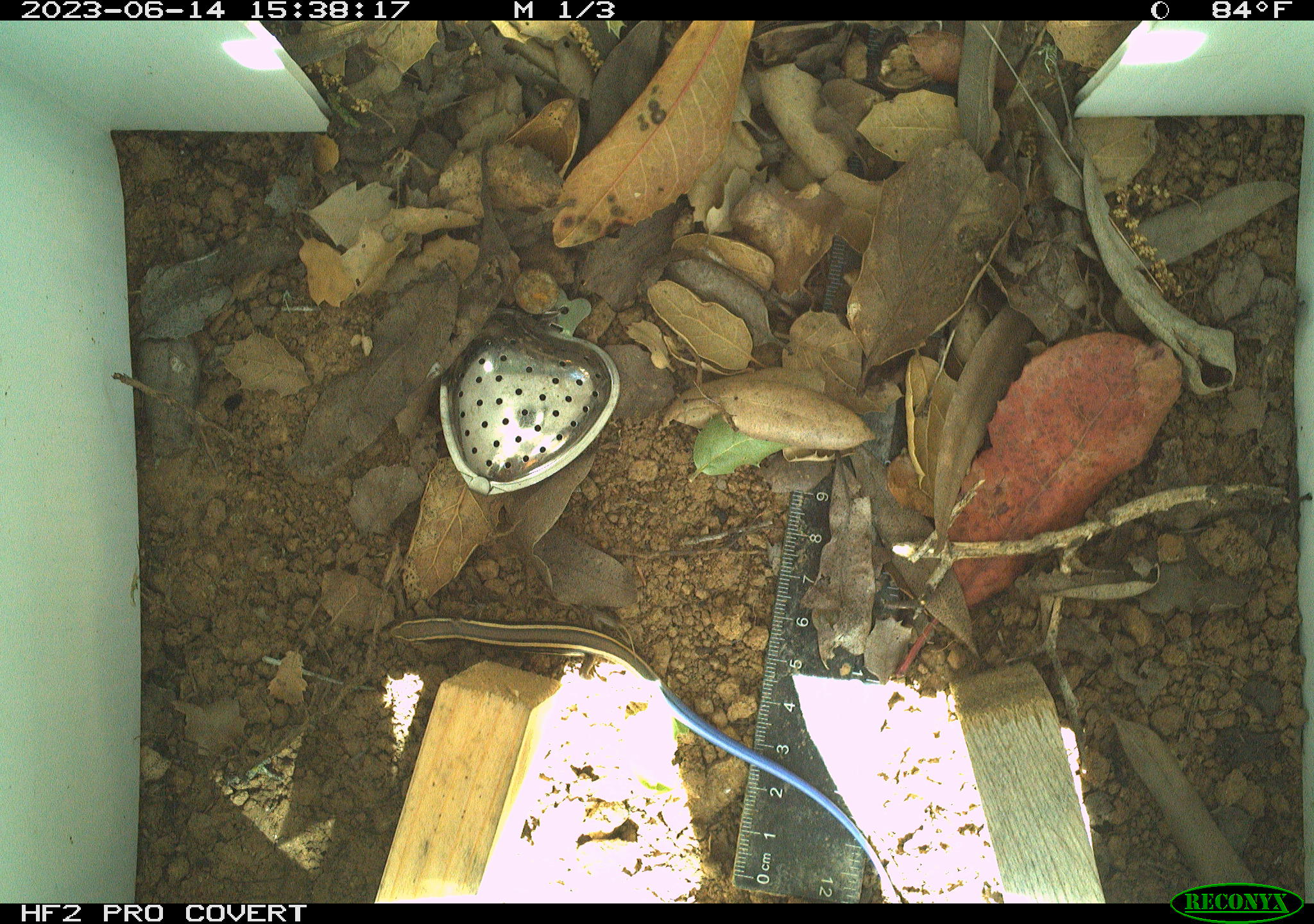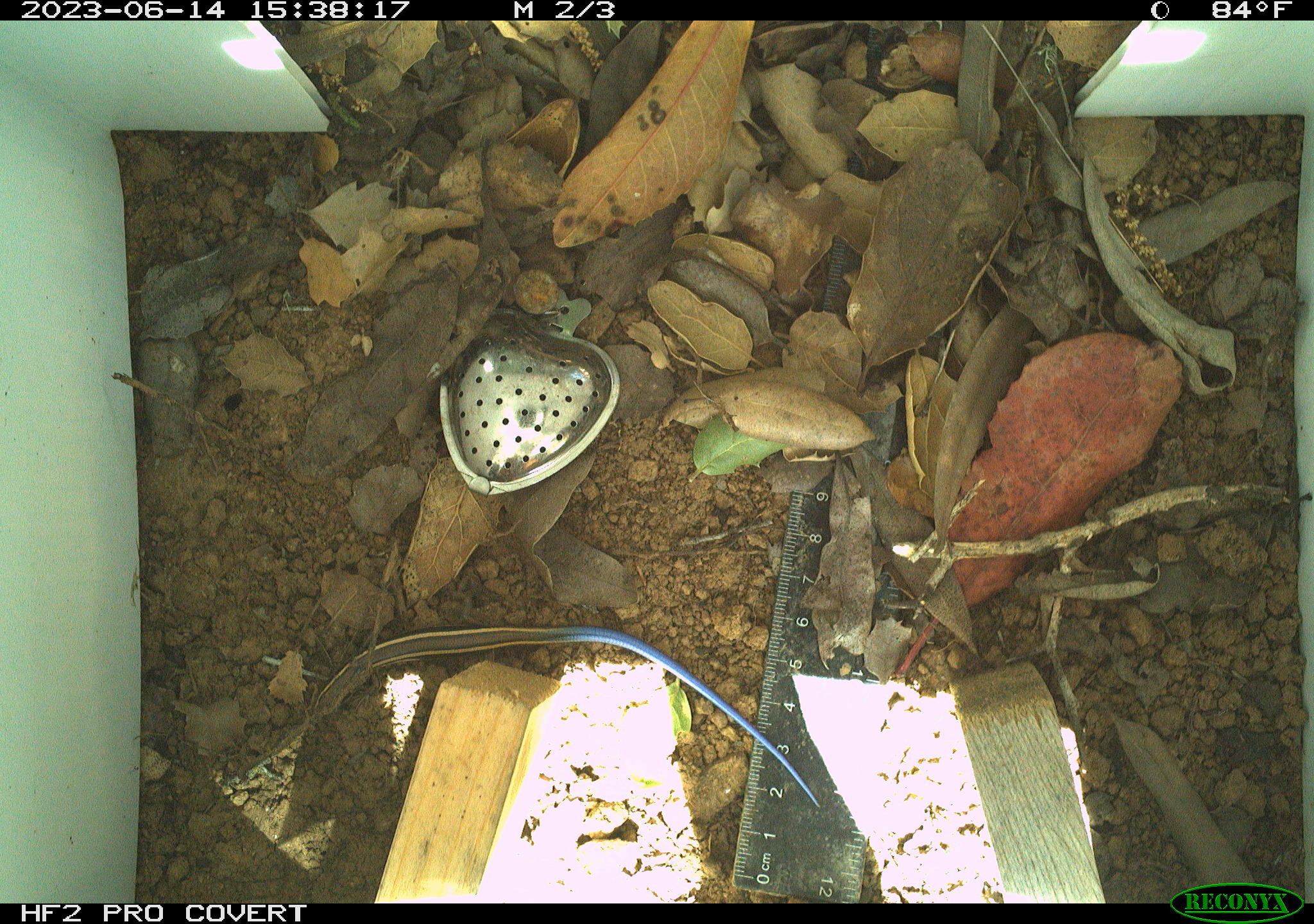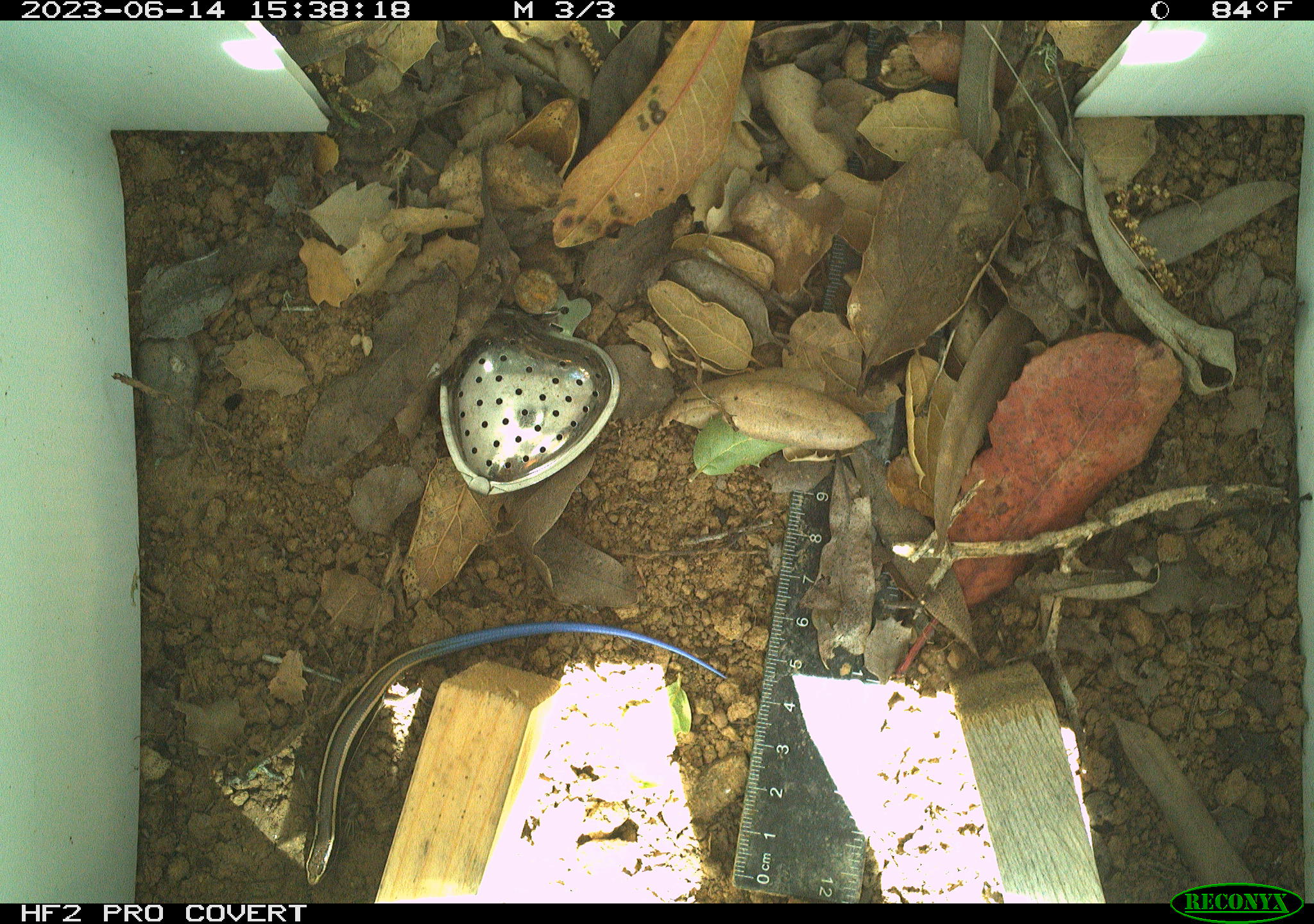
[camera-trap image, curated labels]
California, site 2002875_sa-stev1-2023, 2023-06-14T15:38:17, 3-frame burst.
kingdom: Animalia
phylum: Chordata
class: Reptilia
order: Squamata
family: Scincidae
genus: Plestiodon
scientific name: Plestiodon skiltonianus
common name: western skink